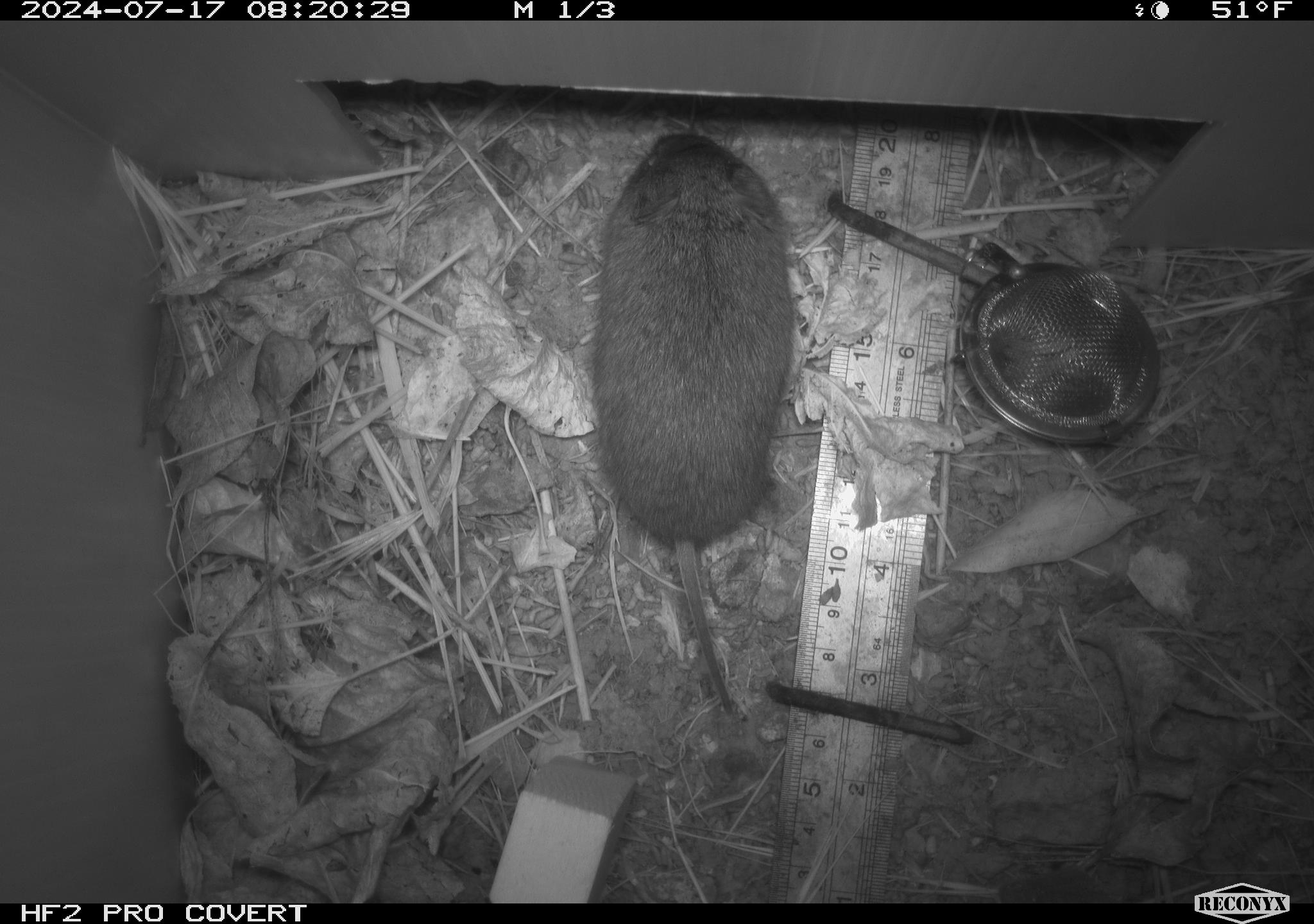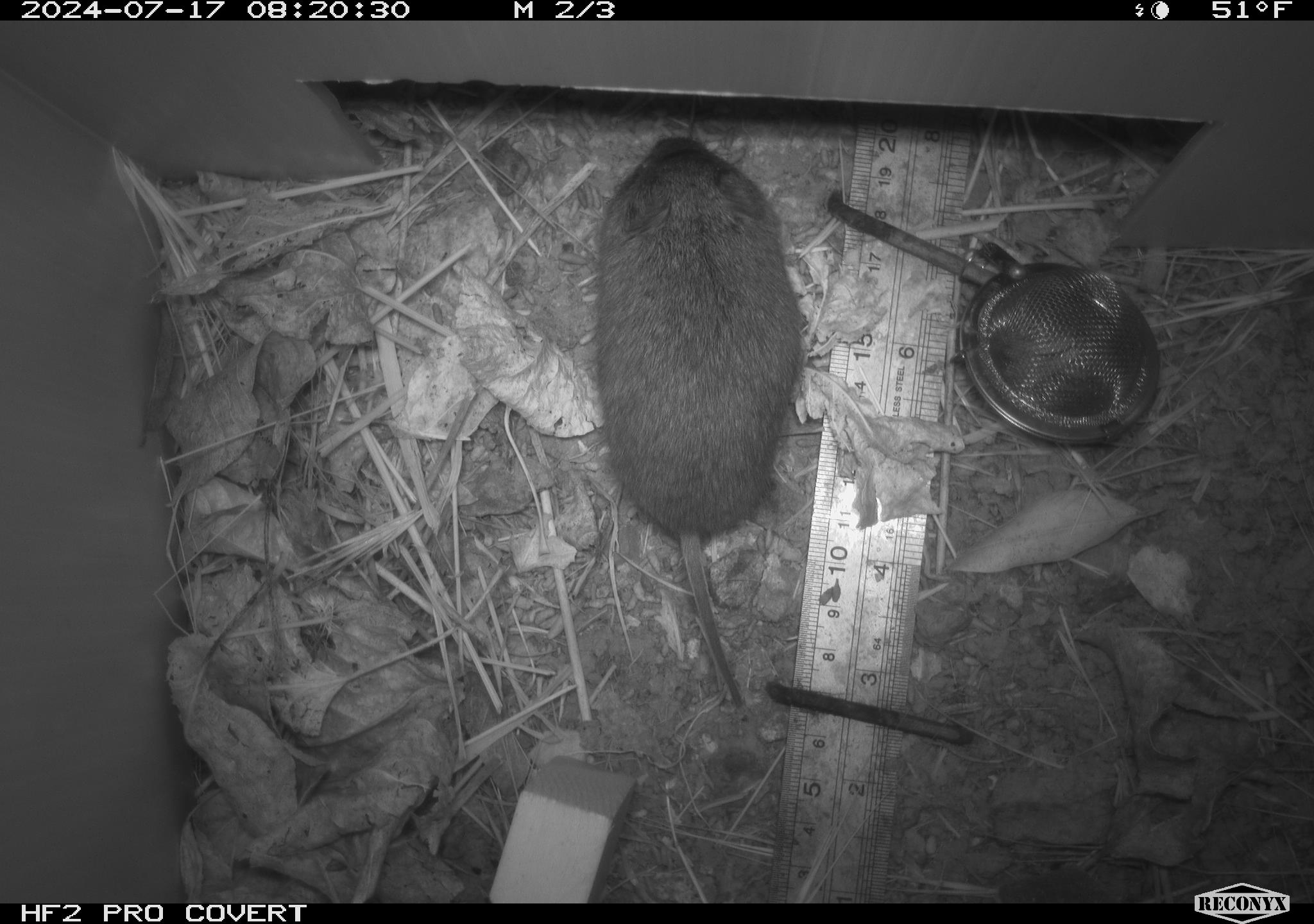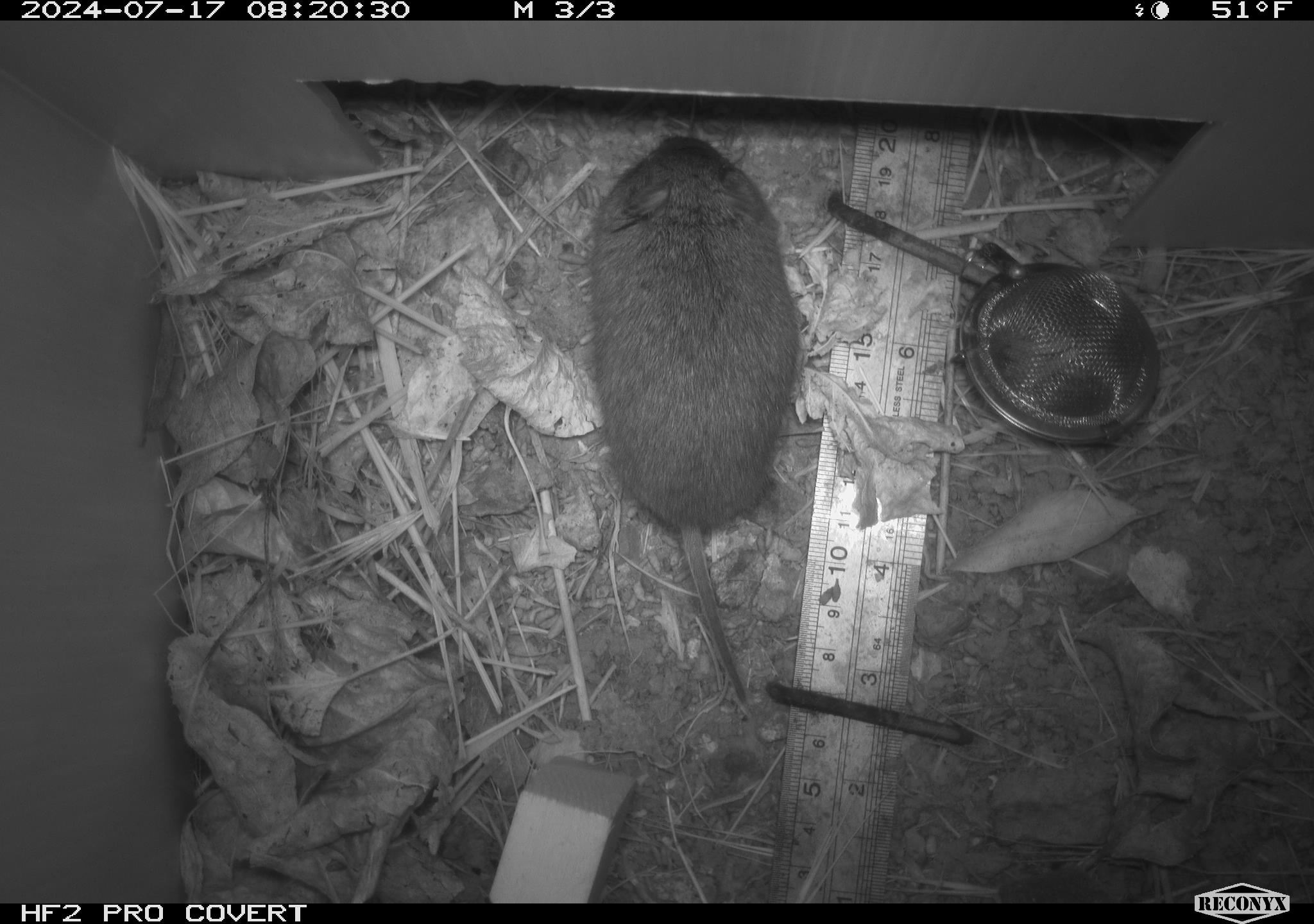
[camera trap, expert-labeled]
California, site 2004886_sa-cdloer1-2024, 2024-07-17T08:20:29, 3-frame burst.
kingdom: Animalia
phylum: Chordata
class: Mammalia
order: Rodentia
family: Cricetidae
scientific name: Arvicolinae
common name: voles, lemmings, and muskrats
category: arvicolinae subfamily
Arvicolinae subfamily (voles, lemmings, and muskrats) (Arvicolinae).